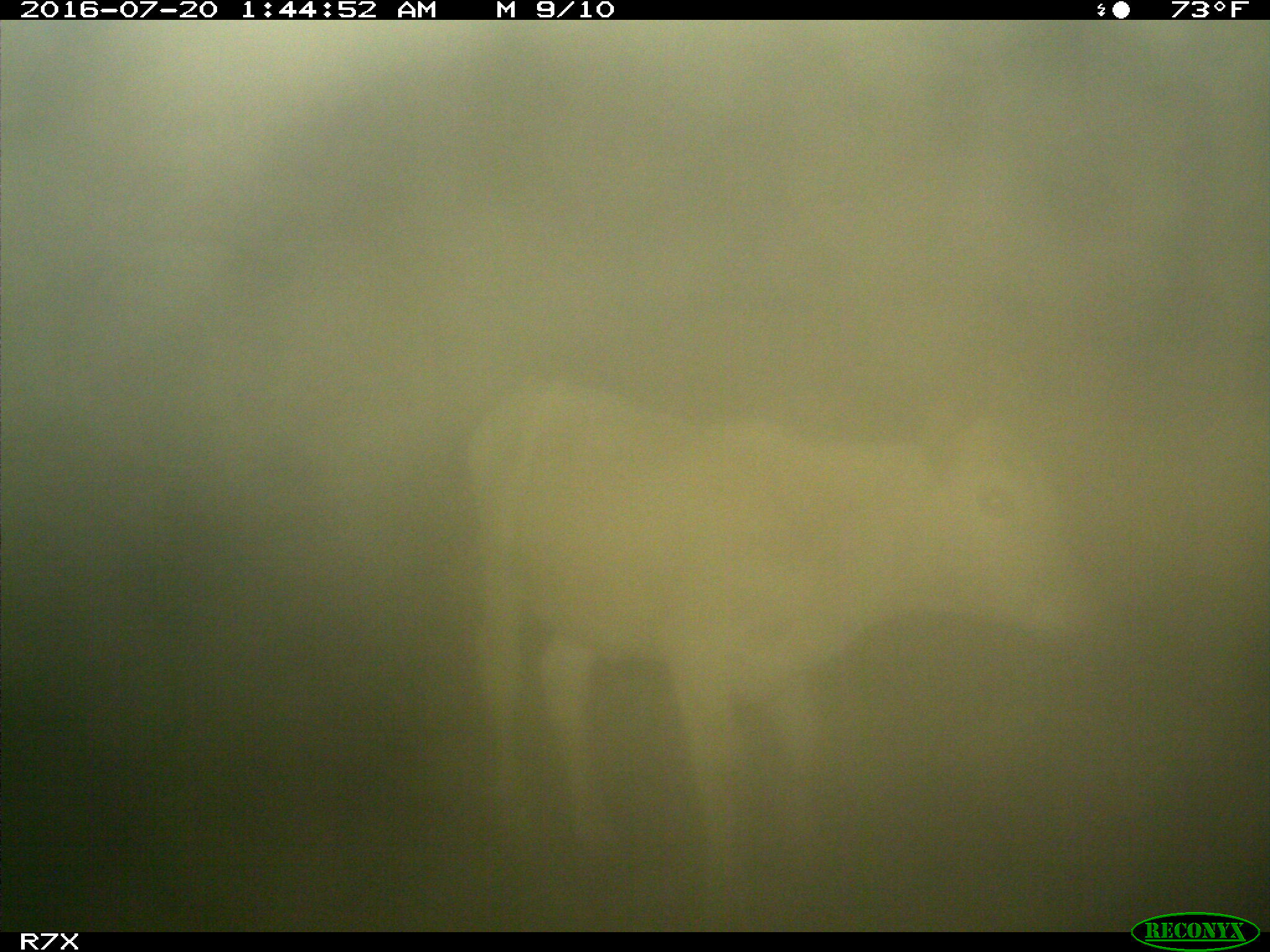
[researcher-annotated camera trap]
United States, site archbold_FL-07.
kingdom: Animalia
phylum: Chordata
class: Mammalia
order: Artiodactyla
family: Bovidae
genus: Bos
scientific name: Bos taurus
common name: domestic cow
Bos taurus (domestic cow).